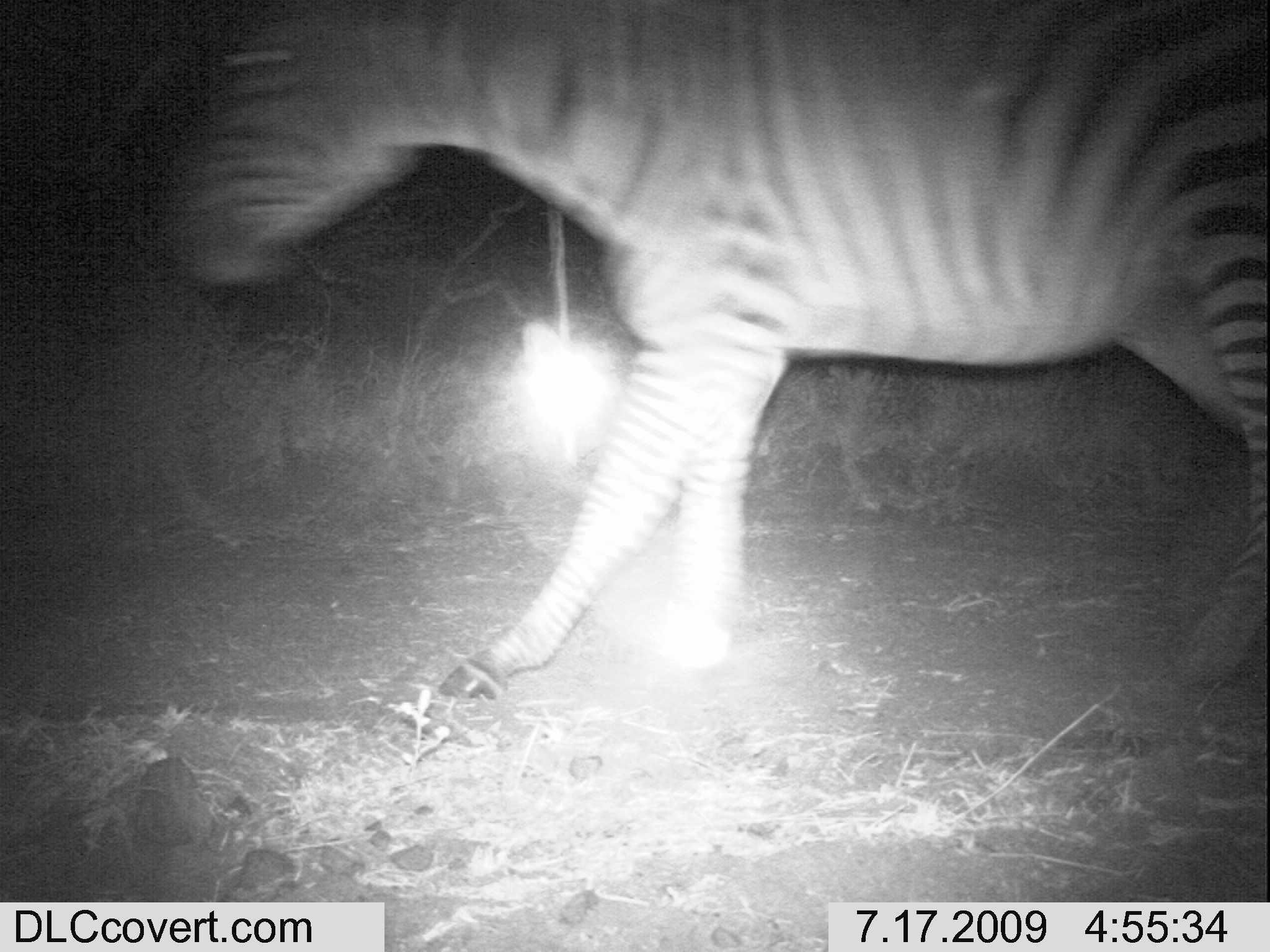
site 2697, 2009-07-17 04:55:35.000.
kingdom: Animalia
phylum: Chordata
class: Mammalia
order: Perissodactyla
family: Equidae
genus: Equus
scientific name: Equus quagga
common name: plains zebra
Equus quagga (plains zebra), count 1.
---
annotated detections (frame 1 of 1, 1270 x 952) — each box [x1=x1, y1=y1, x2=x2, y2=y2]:
equus quagga: [x1=133, y1=0, x2=1270, y2=721]